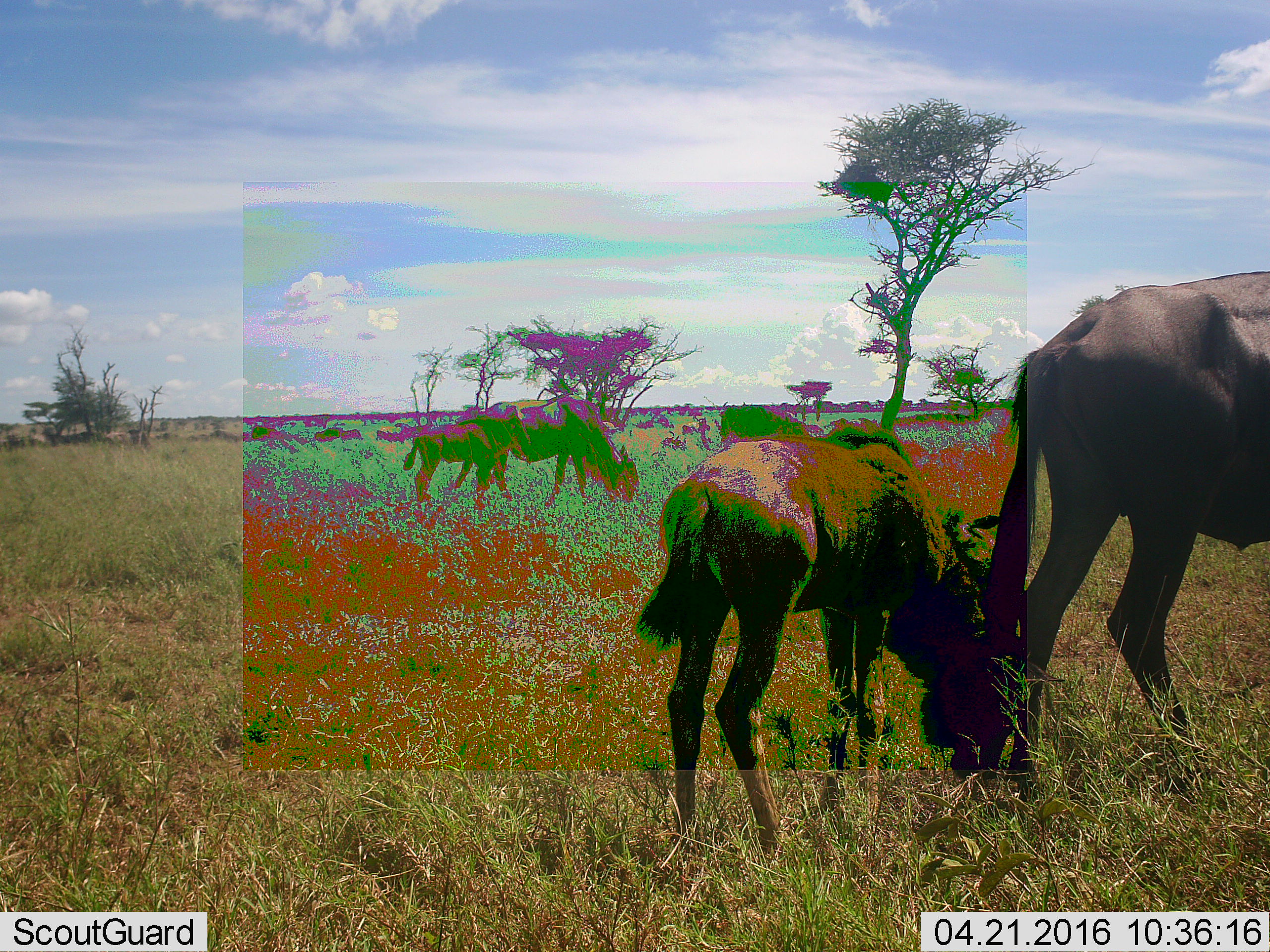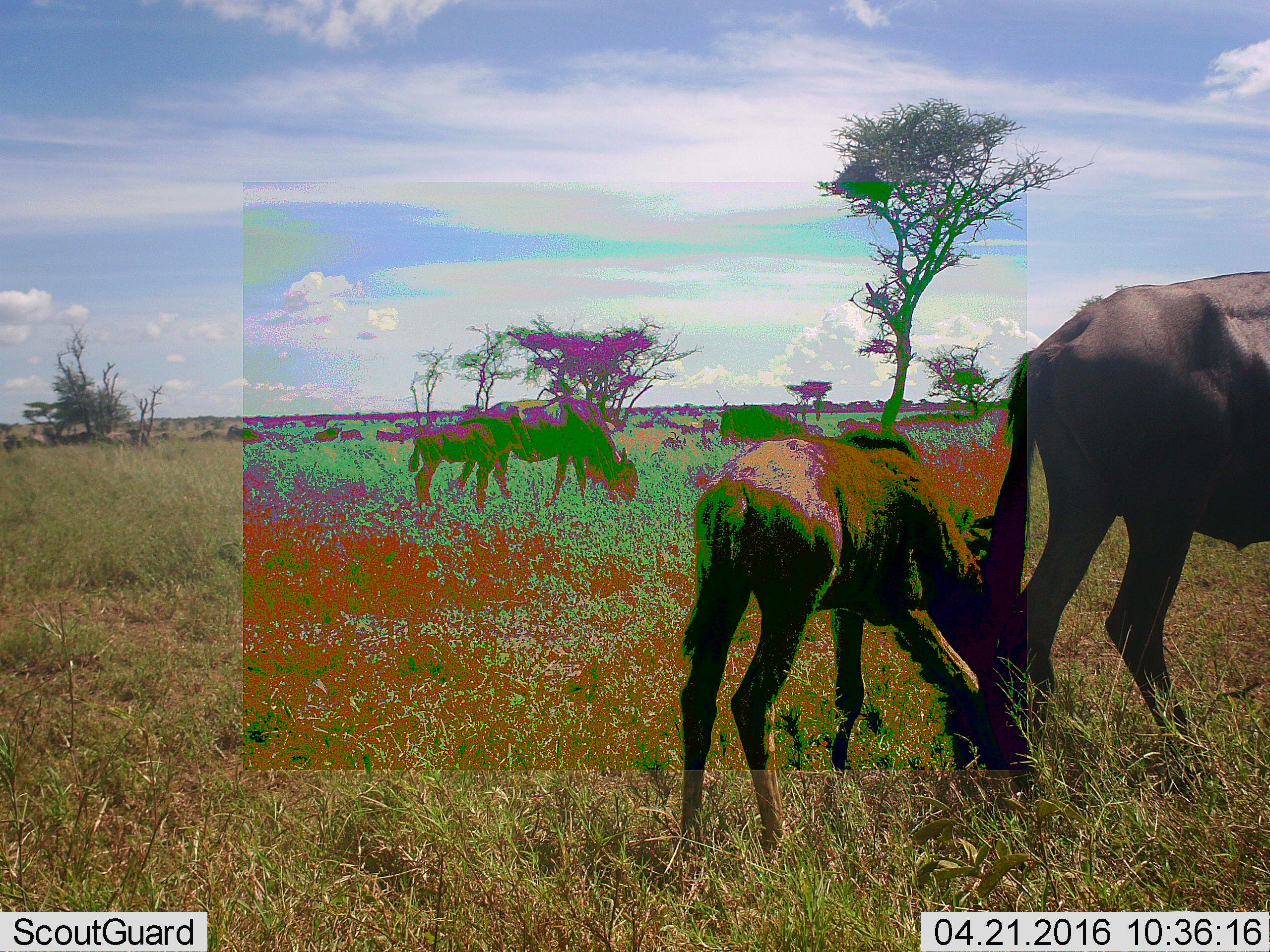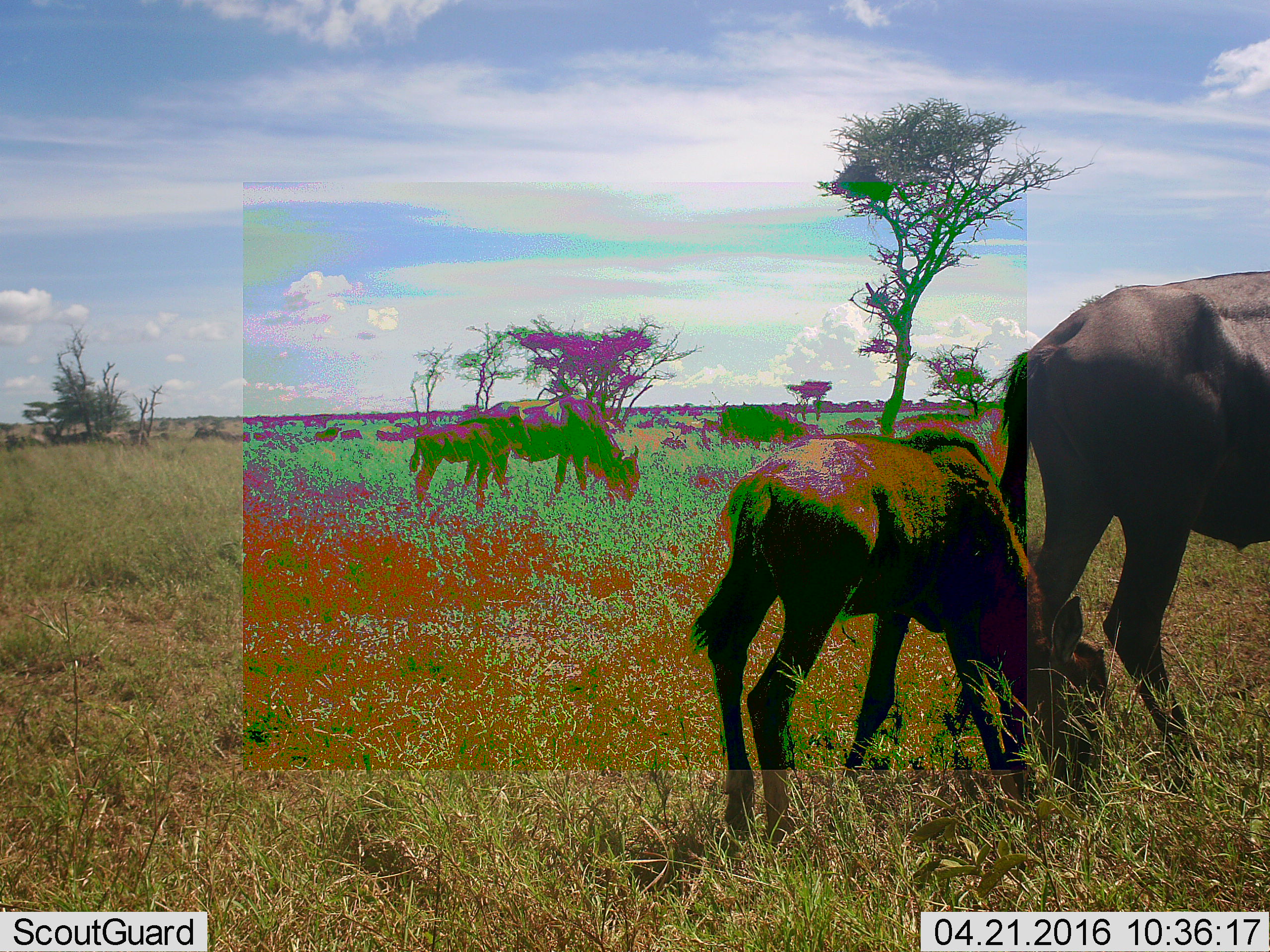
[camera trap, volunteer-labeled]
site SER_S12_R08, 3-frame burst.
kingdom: Animalia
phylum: Chordata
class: Mammalia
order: Artiodactyla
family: Bovidae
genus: Connochaetes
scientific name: Connochaetes taurinus taurinus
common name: blue wildebeest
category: wildebeestblue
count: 5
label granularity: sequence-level